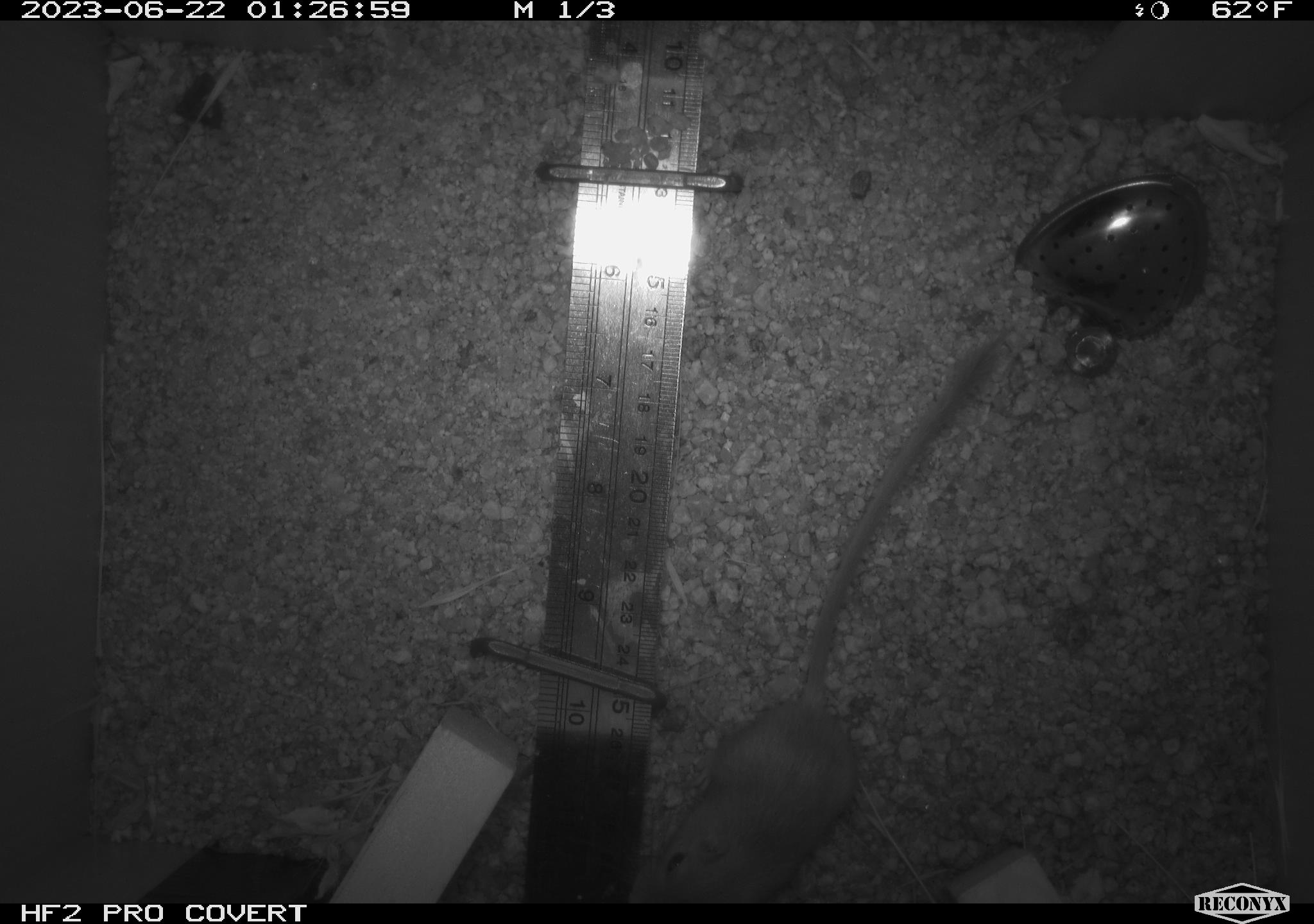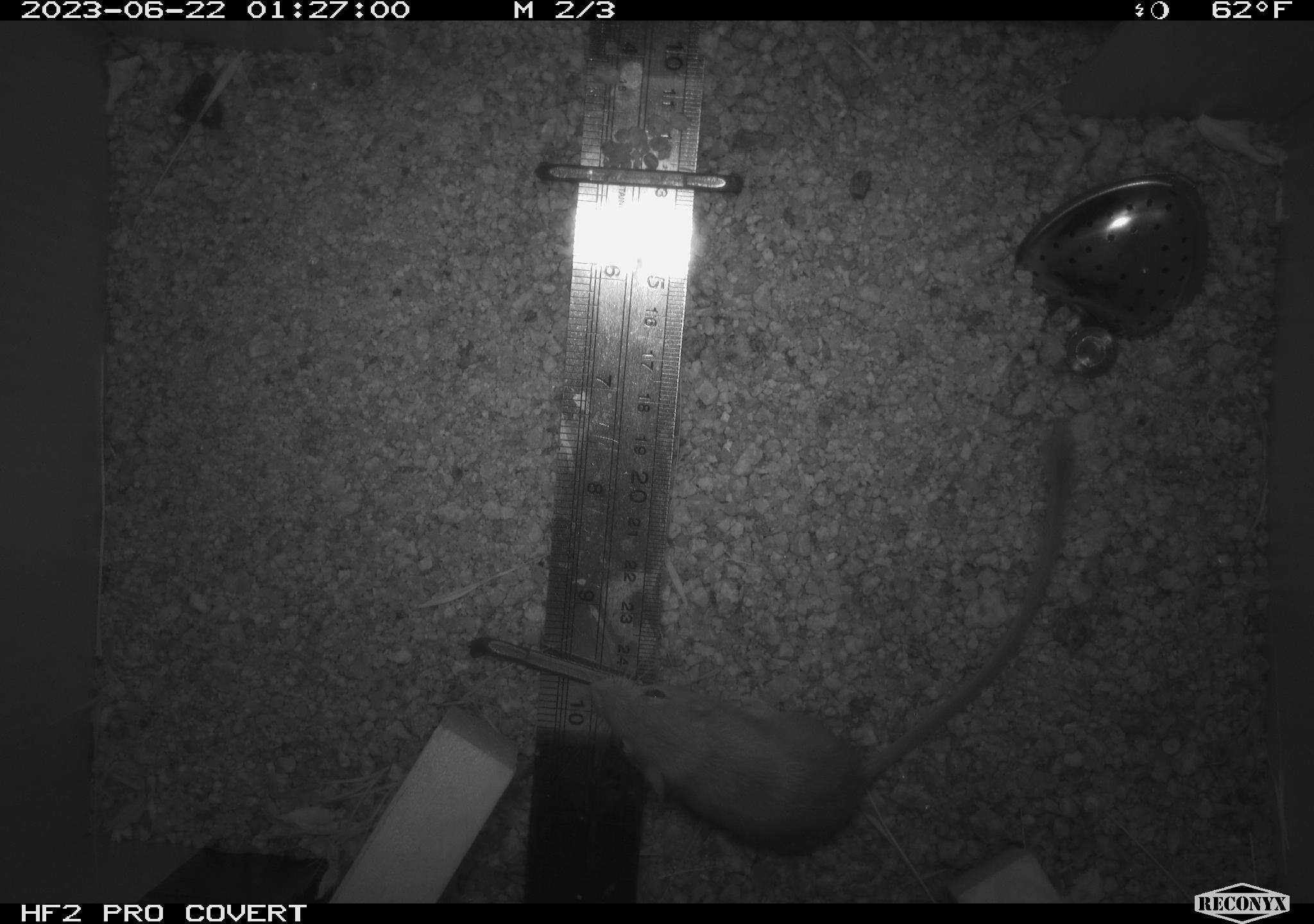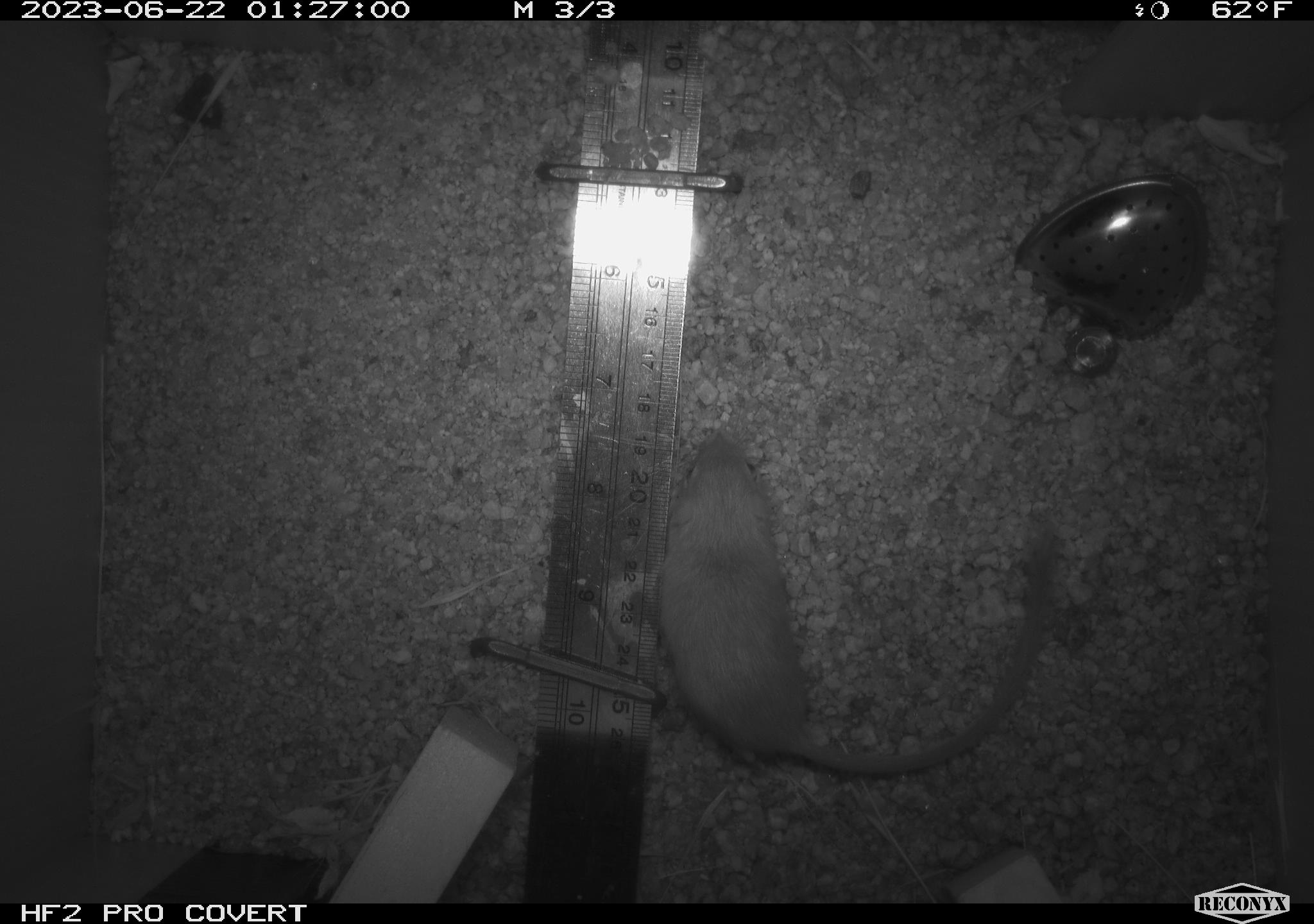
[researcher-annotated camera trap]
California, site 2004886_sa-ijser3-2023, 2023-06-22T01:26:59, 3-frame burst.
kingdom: Animalia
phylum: Chordata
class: Mammalia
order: Rodentia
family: Heteromyidae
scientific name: Heteromyidae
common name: kangaroo rats and pocket mice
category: heteromyidae family